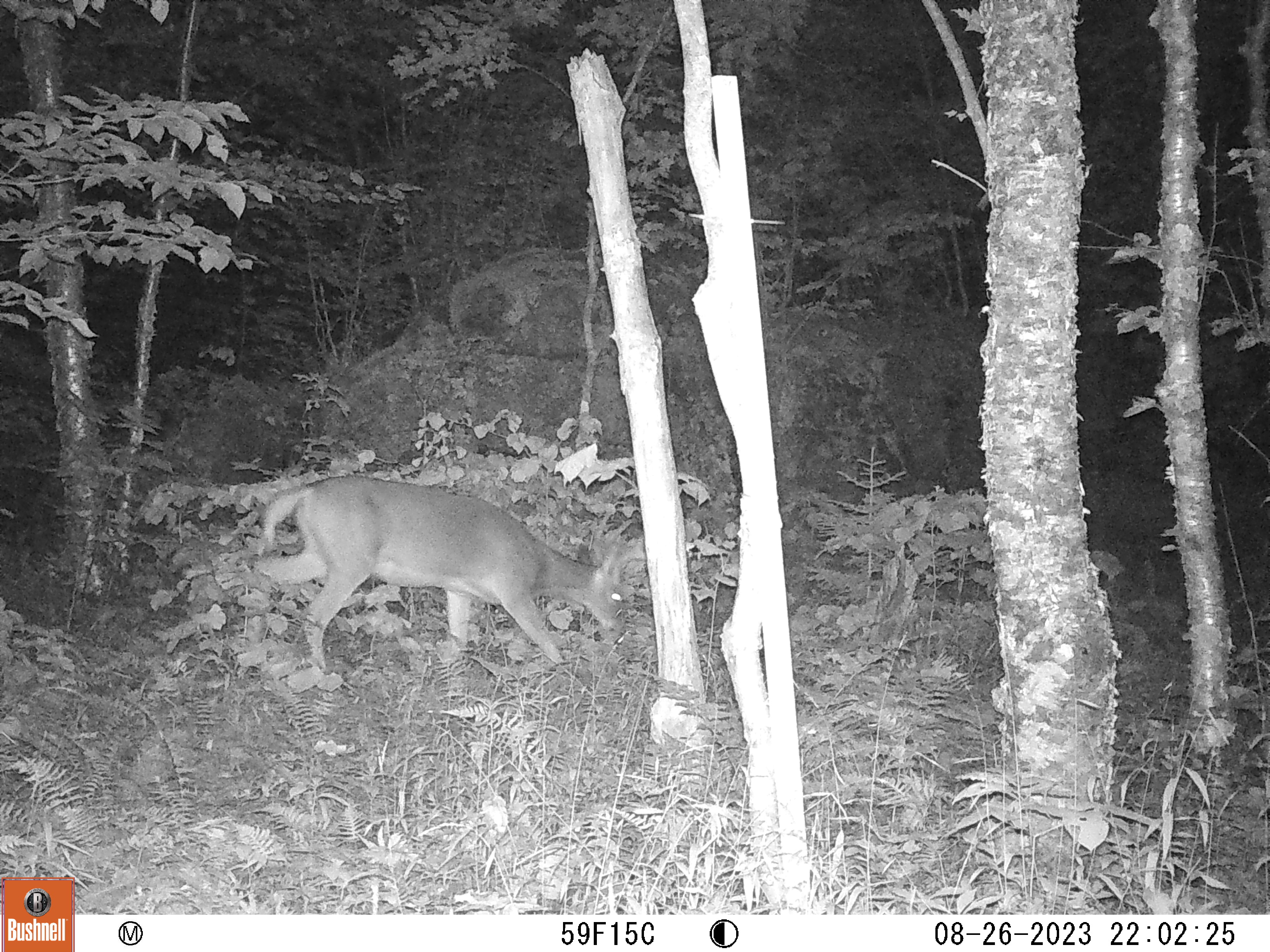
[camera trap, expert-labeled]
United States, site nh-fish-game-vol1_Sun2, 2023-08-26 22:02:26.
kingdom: Animalia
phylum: Chordata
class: Mammalia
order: Artiodactyla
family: Cervidae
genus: Odocoileus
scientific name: Odocoileus virginianus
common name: white-tailed deer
White-tailed deer (Odocoileus virginianus).